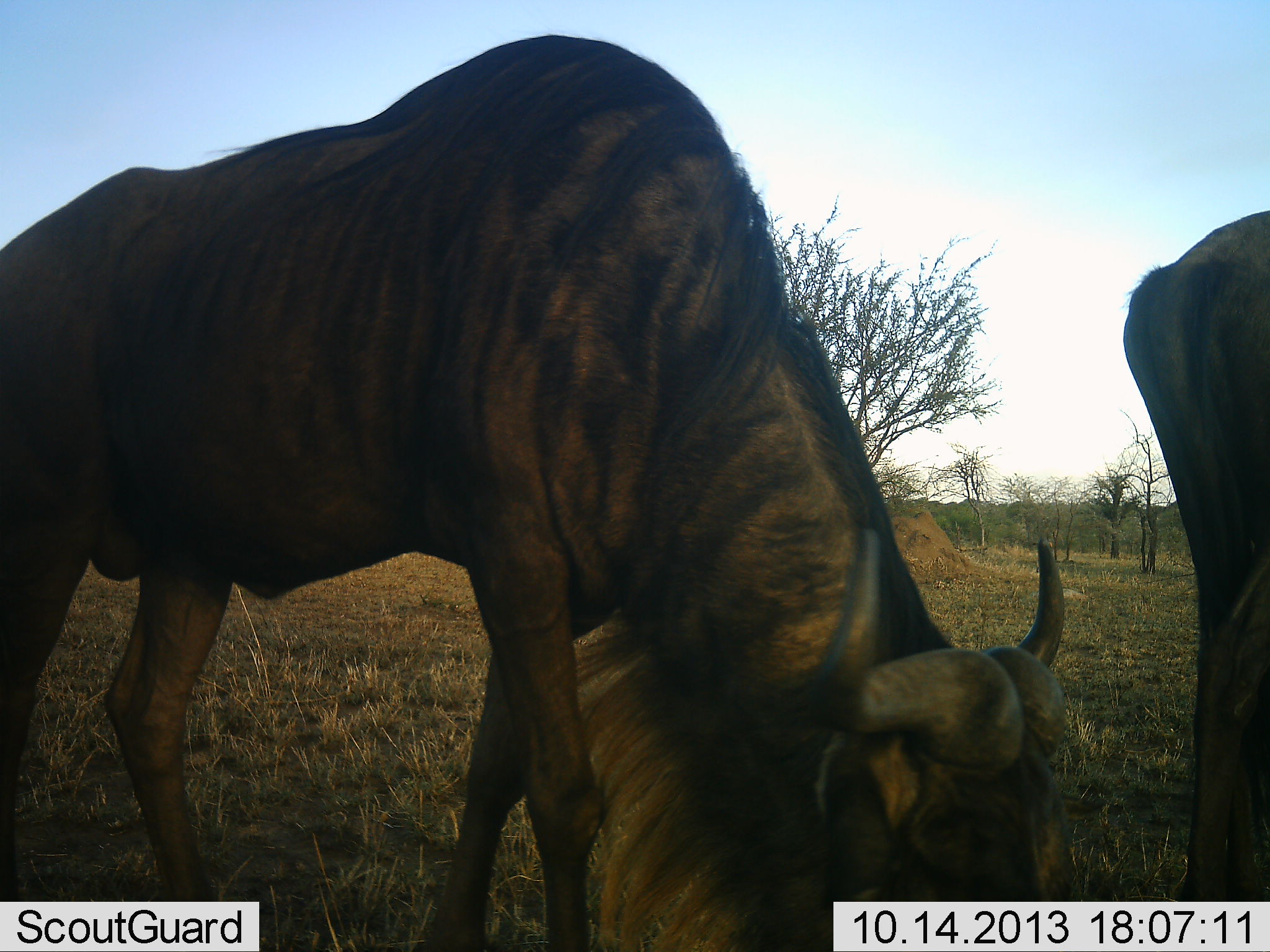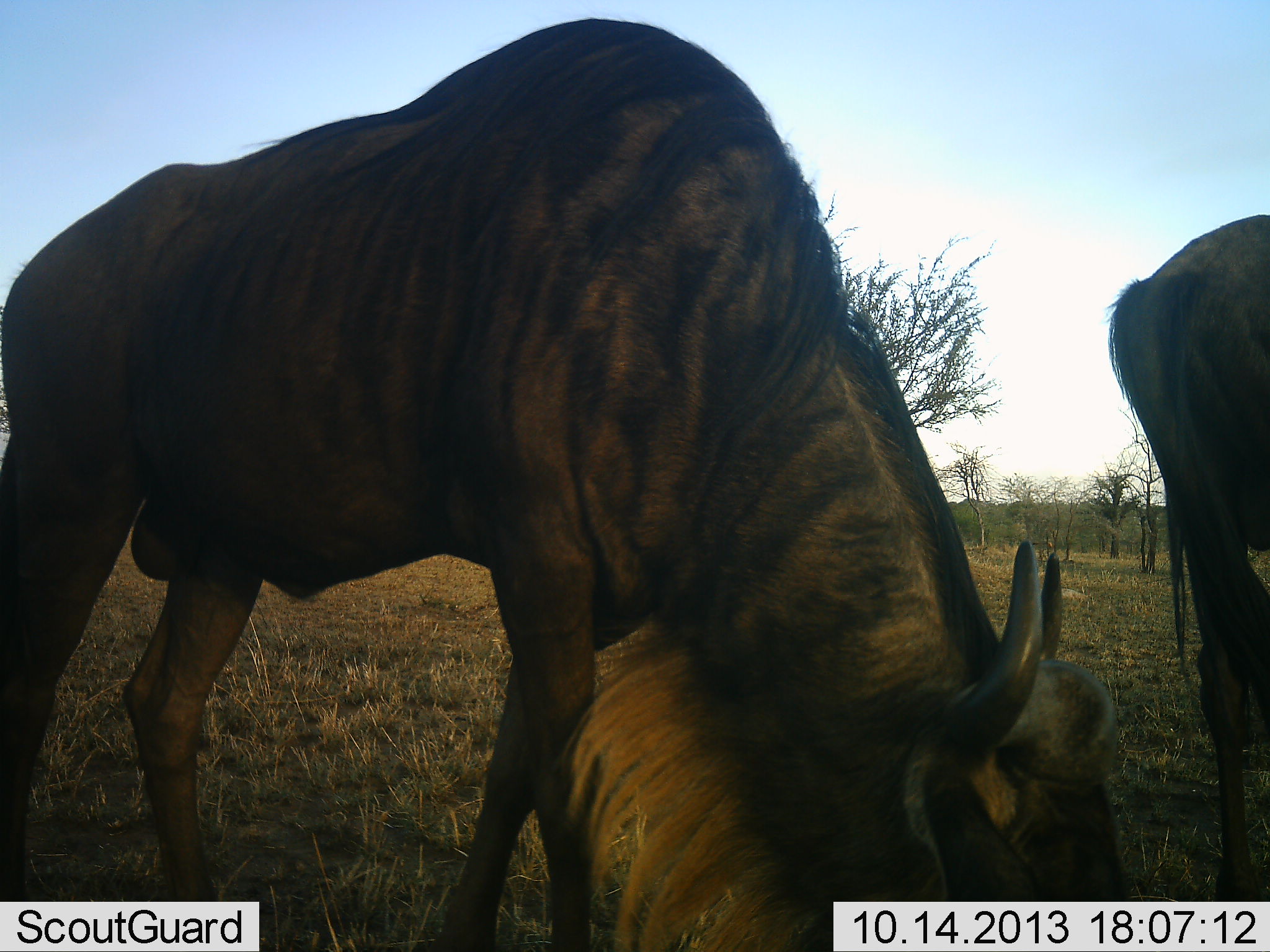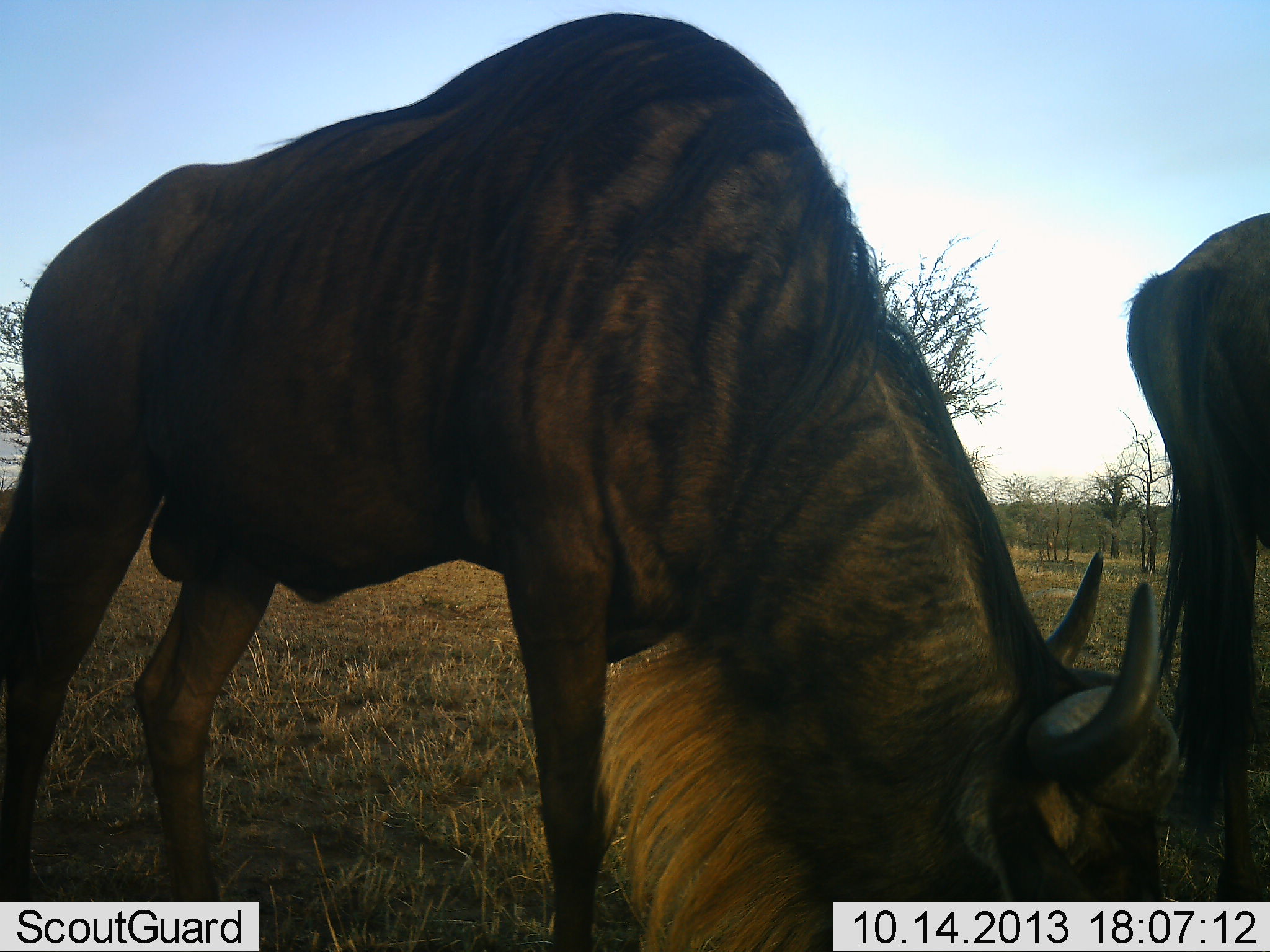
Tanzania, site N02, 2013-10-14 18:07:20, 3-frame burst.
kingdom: Animalia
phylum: Chordata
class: Mammalia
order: Artiodactyla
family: Bovidae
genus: Connochaetes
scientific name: Connochaetes taurinus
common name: blue wildebeest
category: wildebeest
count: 2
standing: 32%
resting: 0%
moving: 9%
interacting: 5%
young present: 0%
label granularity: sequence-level